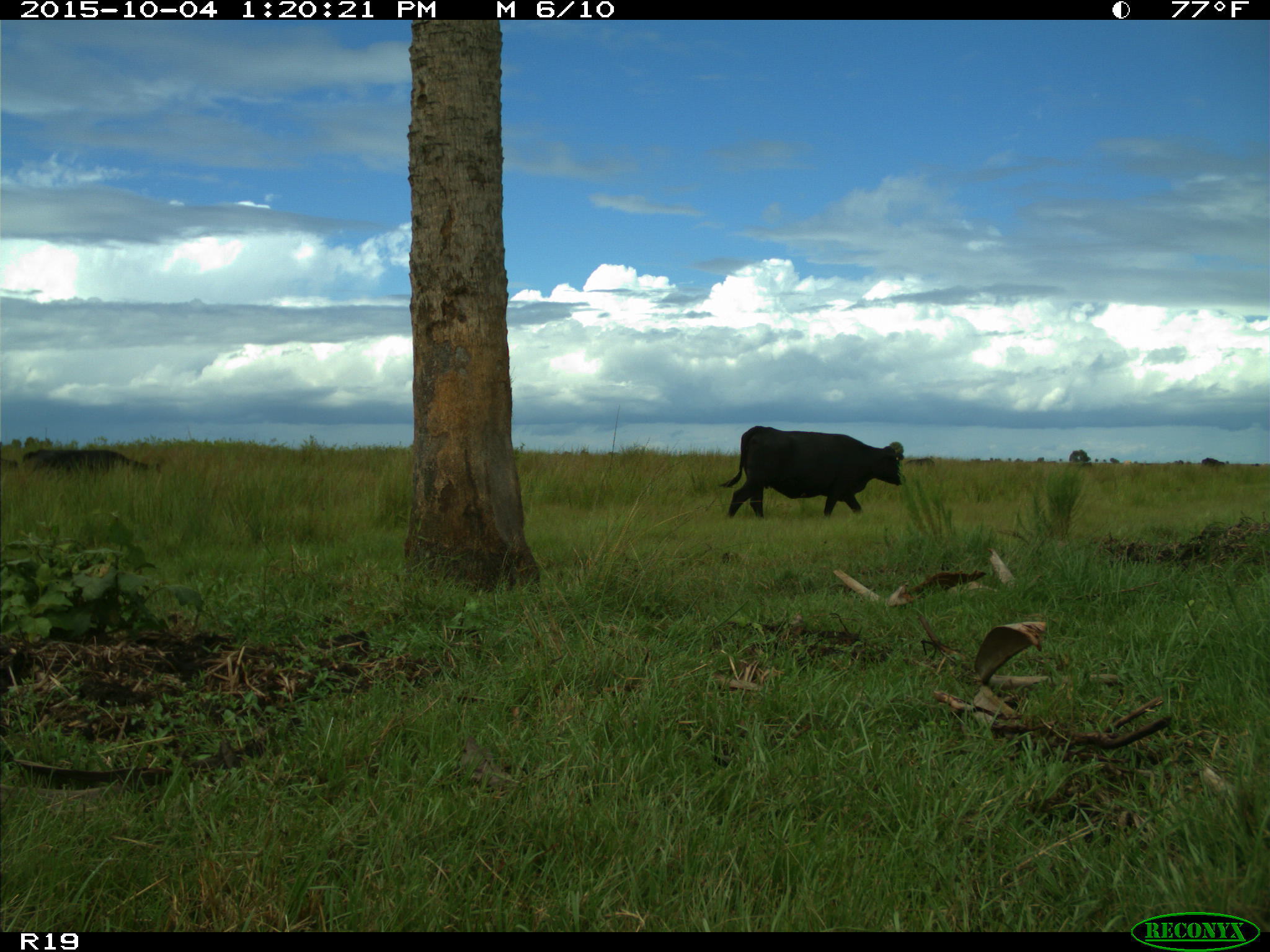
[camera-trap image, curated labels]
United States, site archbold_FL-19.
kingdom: Animalia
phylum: Chordata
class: Mammalia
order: Artiodactyla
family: Bovidae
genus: Bos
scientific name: Bos taurus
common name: domestic cow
Bos taurus (domestic cow).